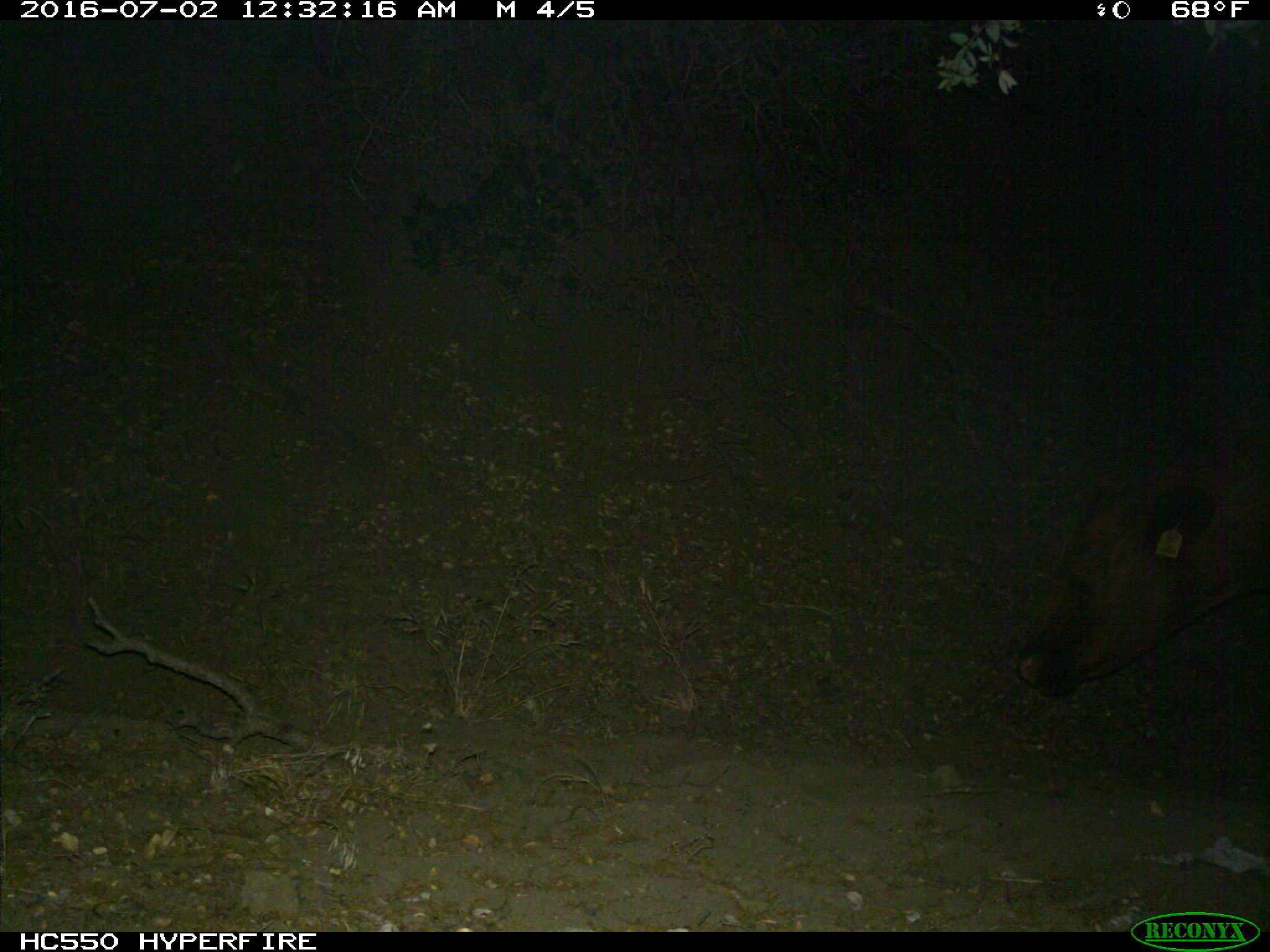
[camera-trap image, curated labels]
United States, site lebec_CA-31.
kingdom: Animalia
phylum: Chordata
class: Mammalia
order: Artiodactyla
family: Bovidae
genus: Bos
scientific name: Bos taurus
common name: domestic cow